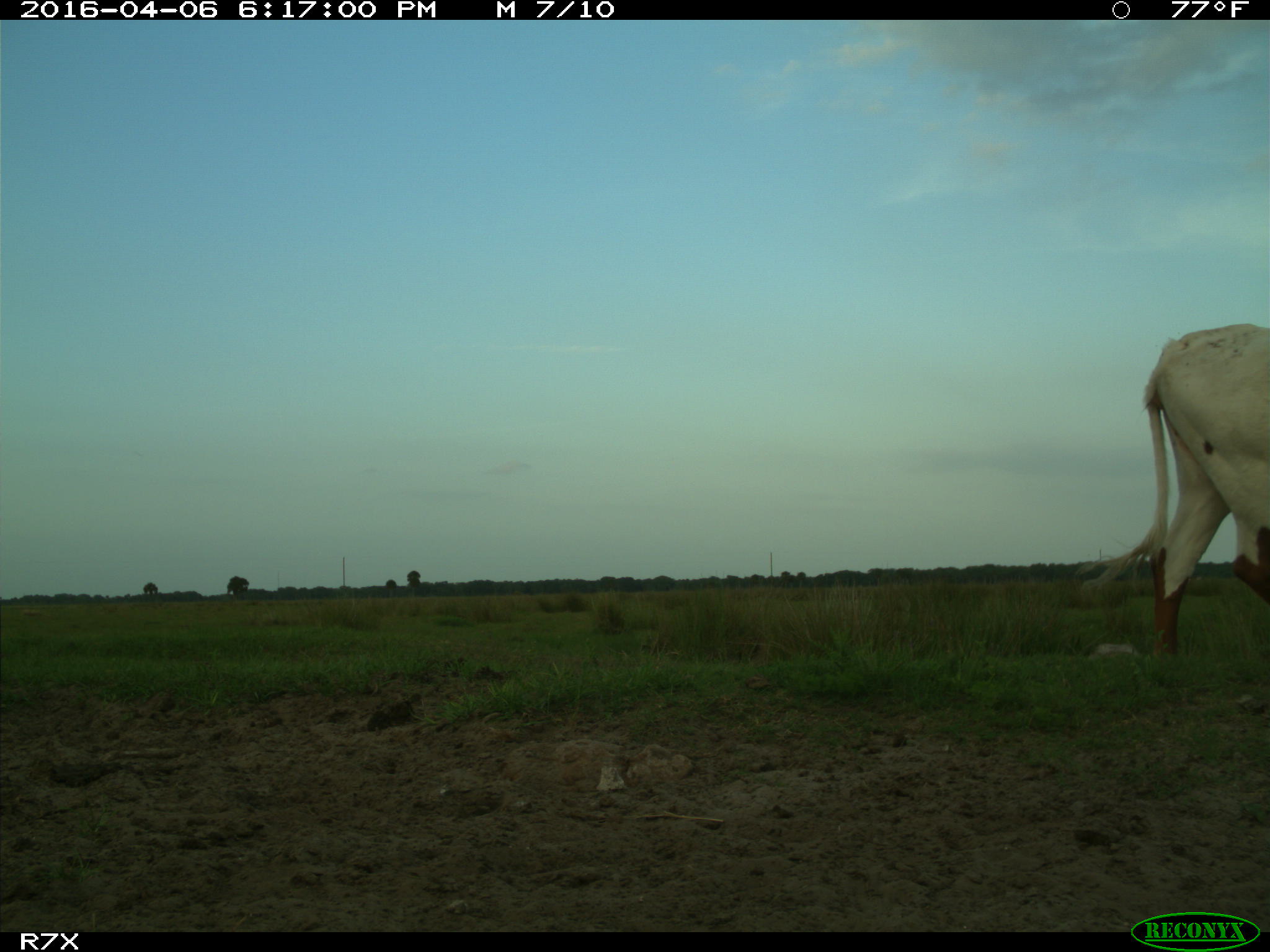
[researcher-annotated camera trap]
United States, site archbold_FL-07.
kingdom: Animalia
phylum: Chordata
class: Mammalia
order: Artiodactyla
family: Bovidae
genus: Bos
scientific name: Bos taurus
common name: domestic cow